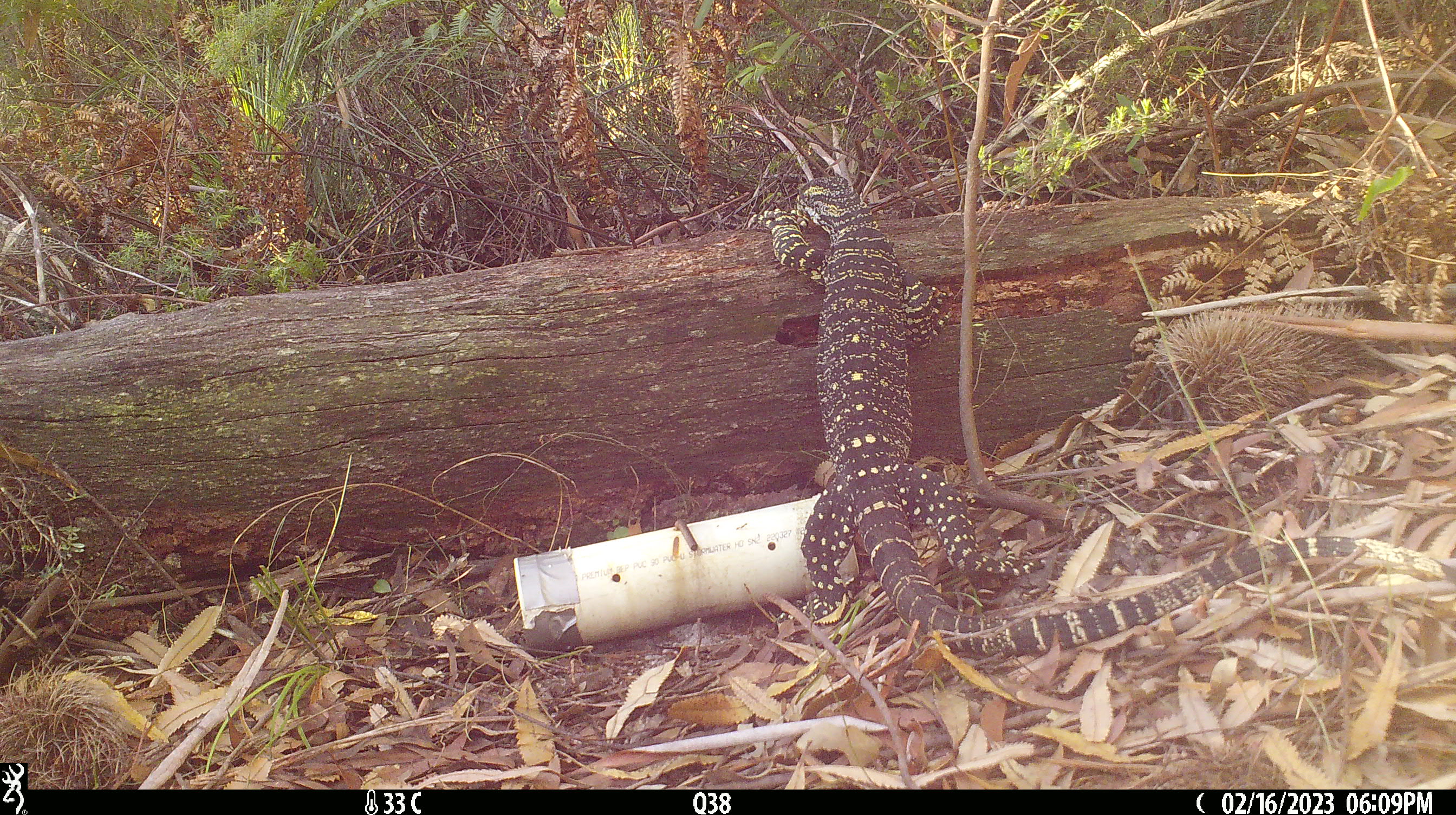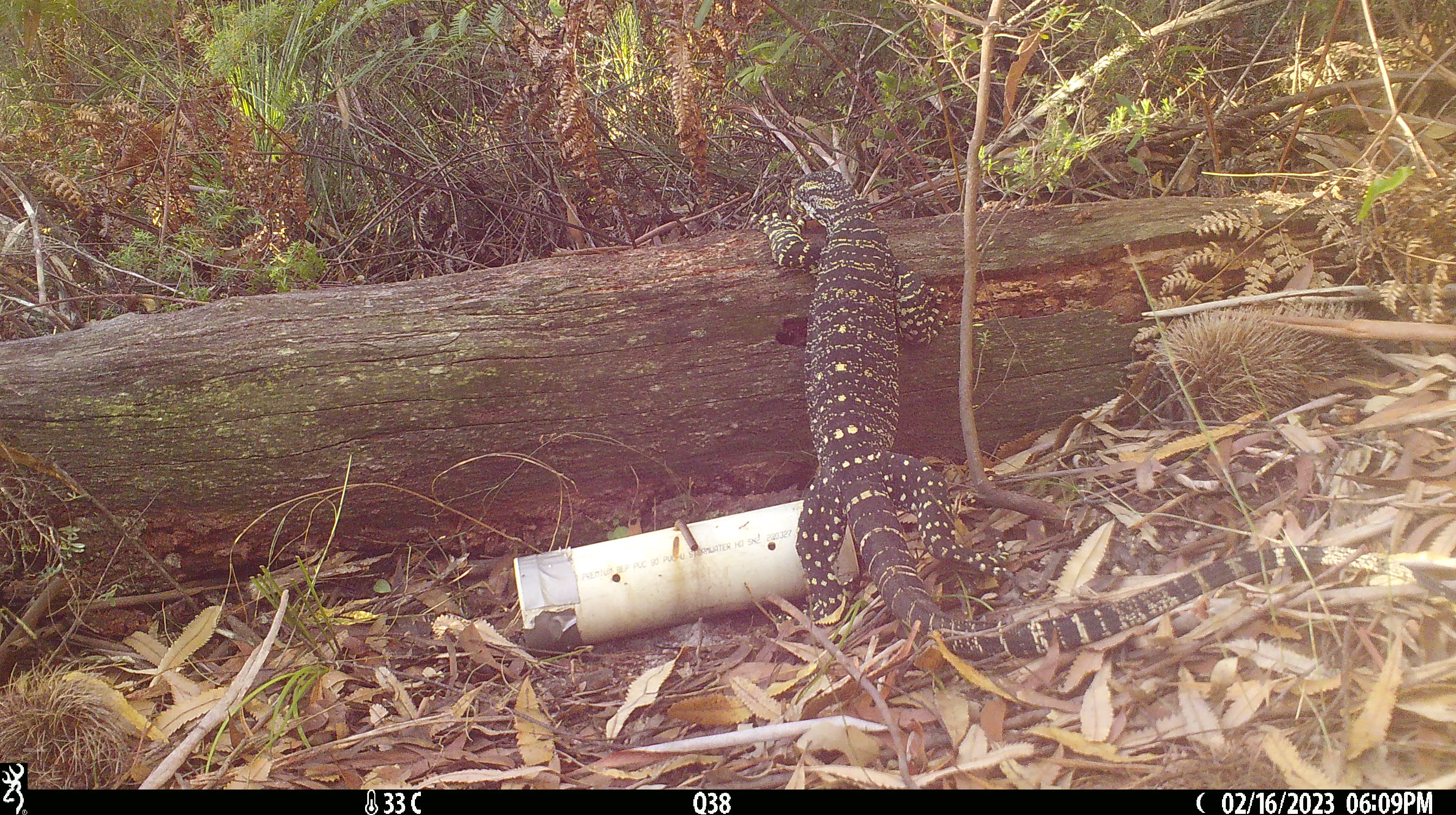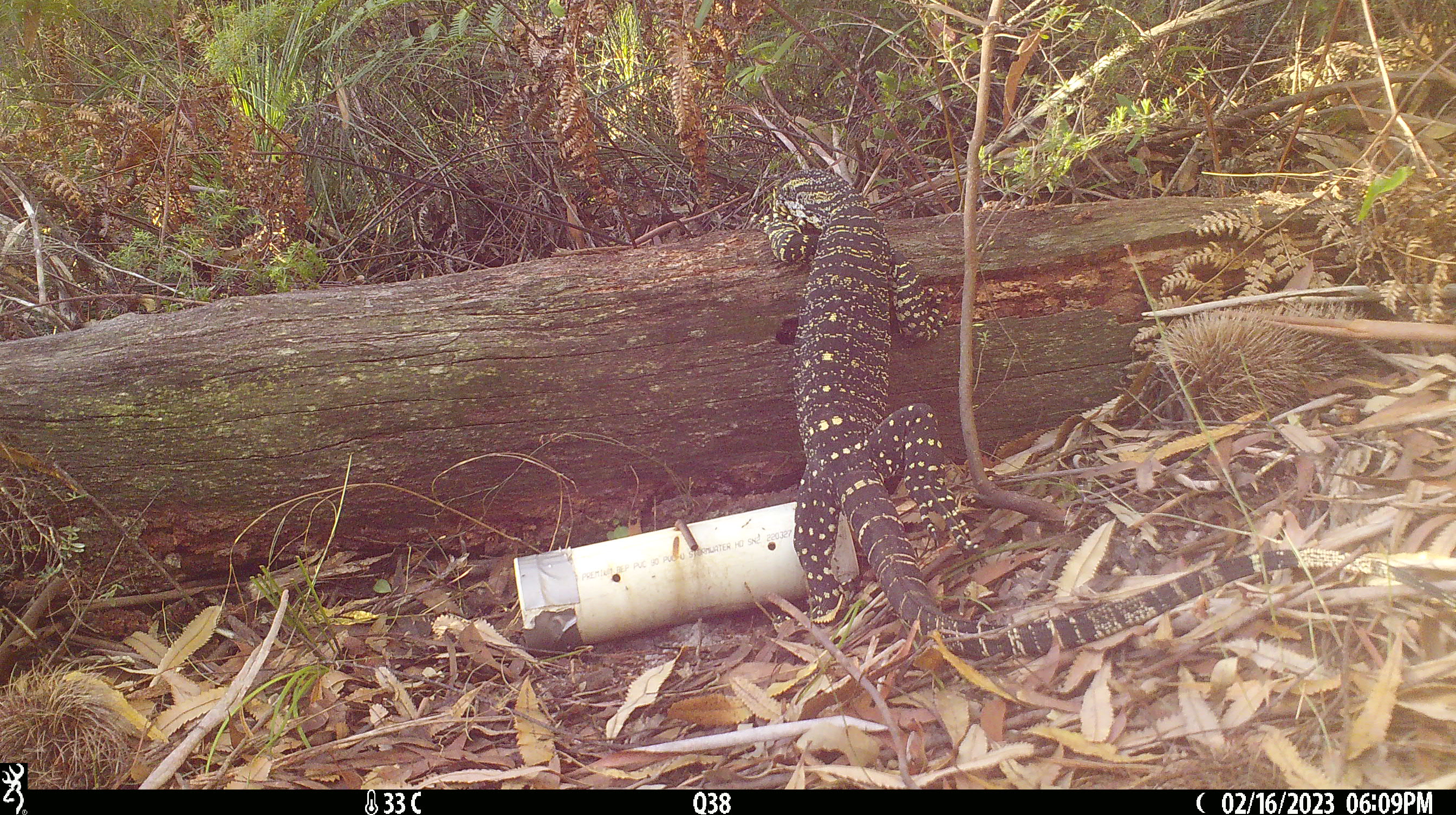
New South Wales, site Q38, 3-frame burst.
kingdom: Animalia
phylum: Chordata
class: Reptilia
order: Squamata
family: Varanidae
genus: Varanus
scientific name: Varanus varius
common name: lace monitor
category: goanna